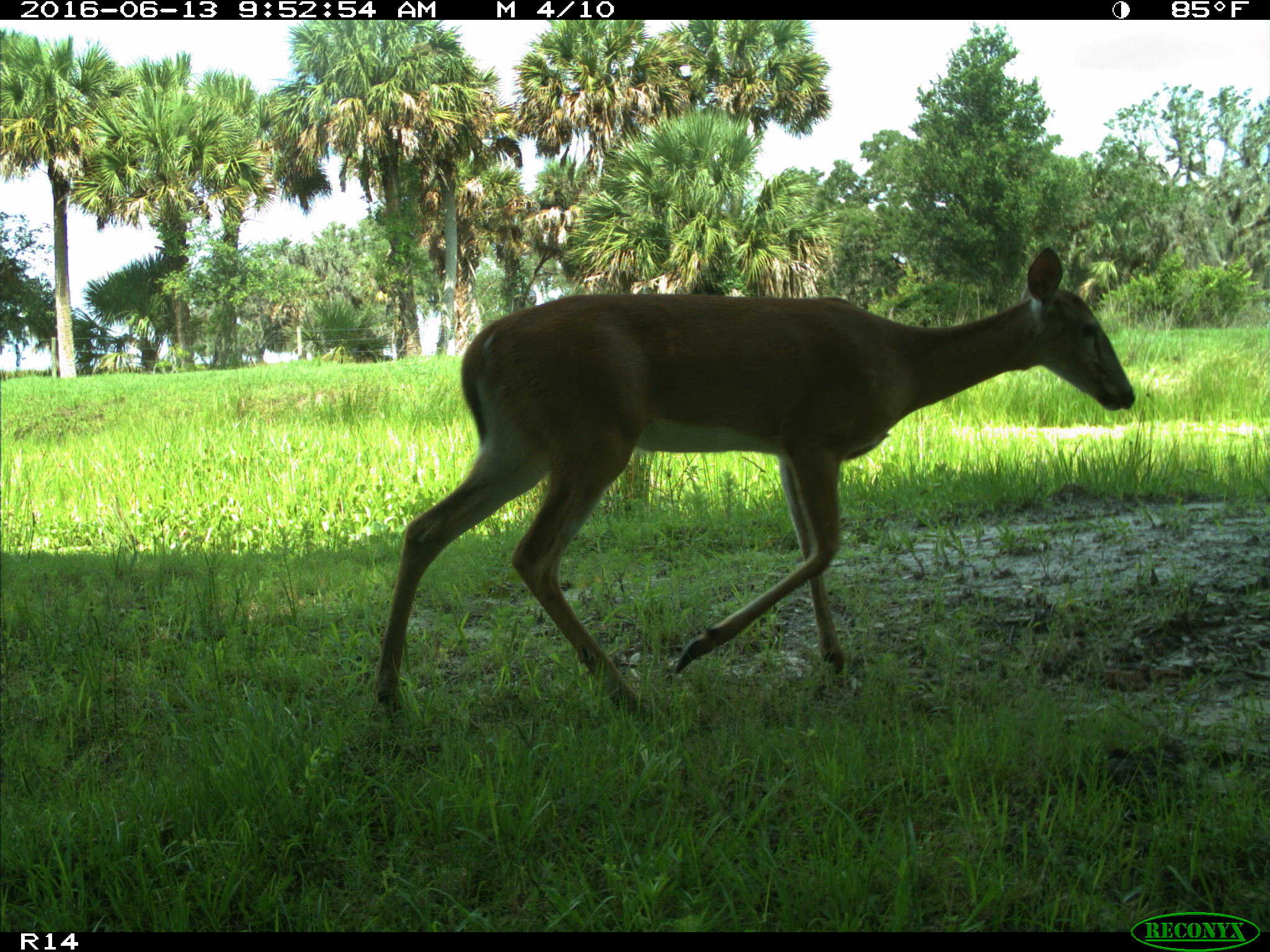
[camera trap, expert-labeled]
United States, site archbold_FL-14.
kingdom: Animalia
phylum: Chordata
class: Mammalia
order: Artiodactyla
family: Cervidae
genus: Odocoileus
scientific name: Odocoileus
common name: deer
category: unidentified deer